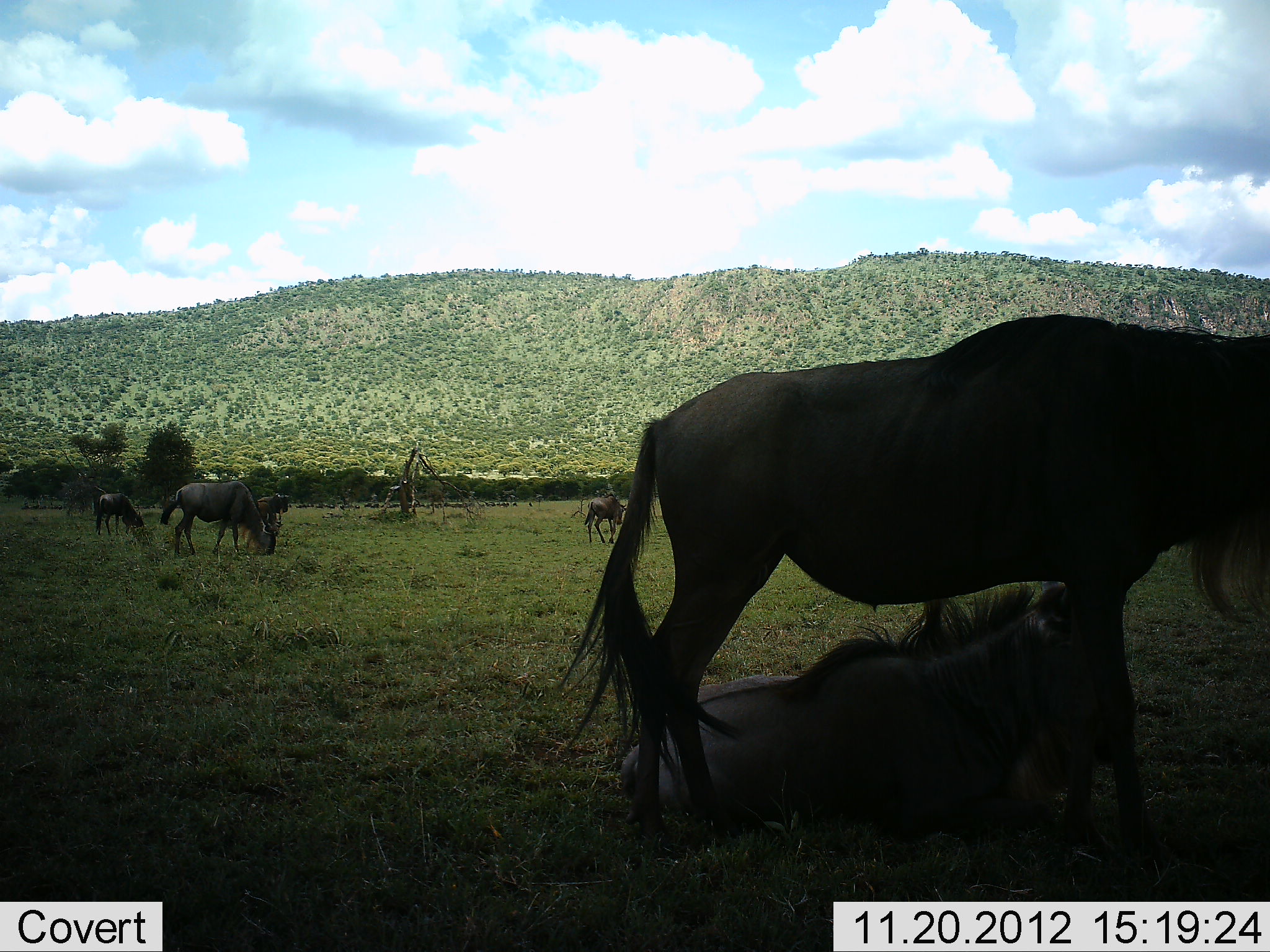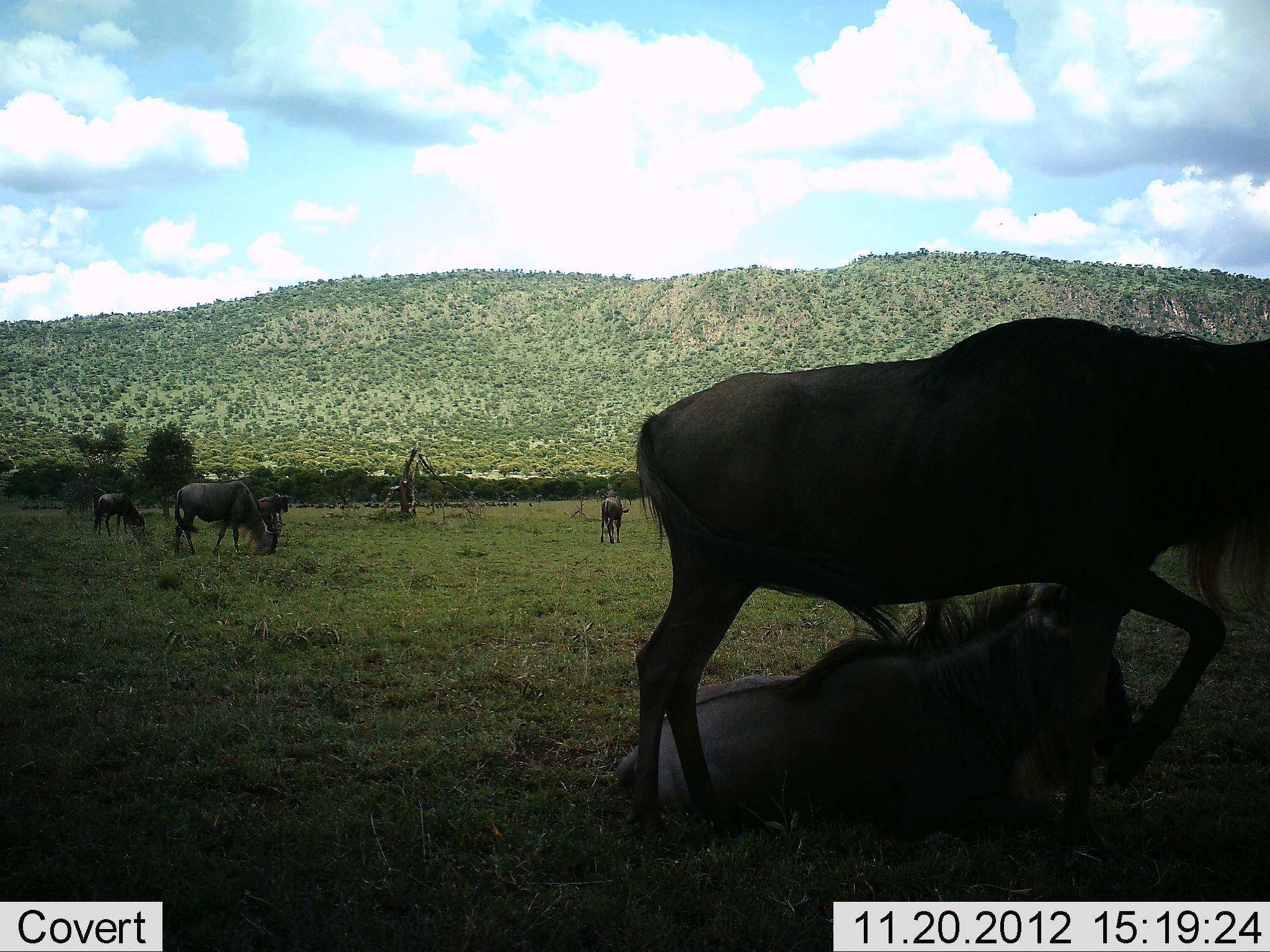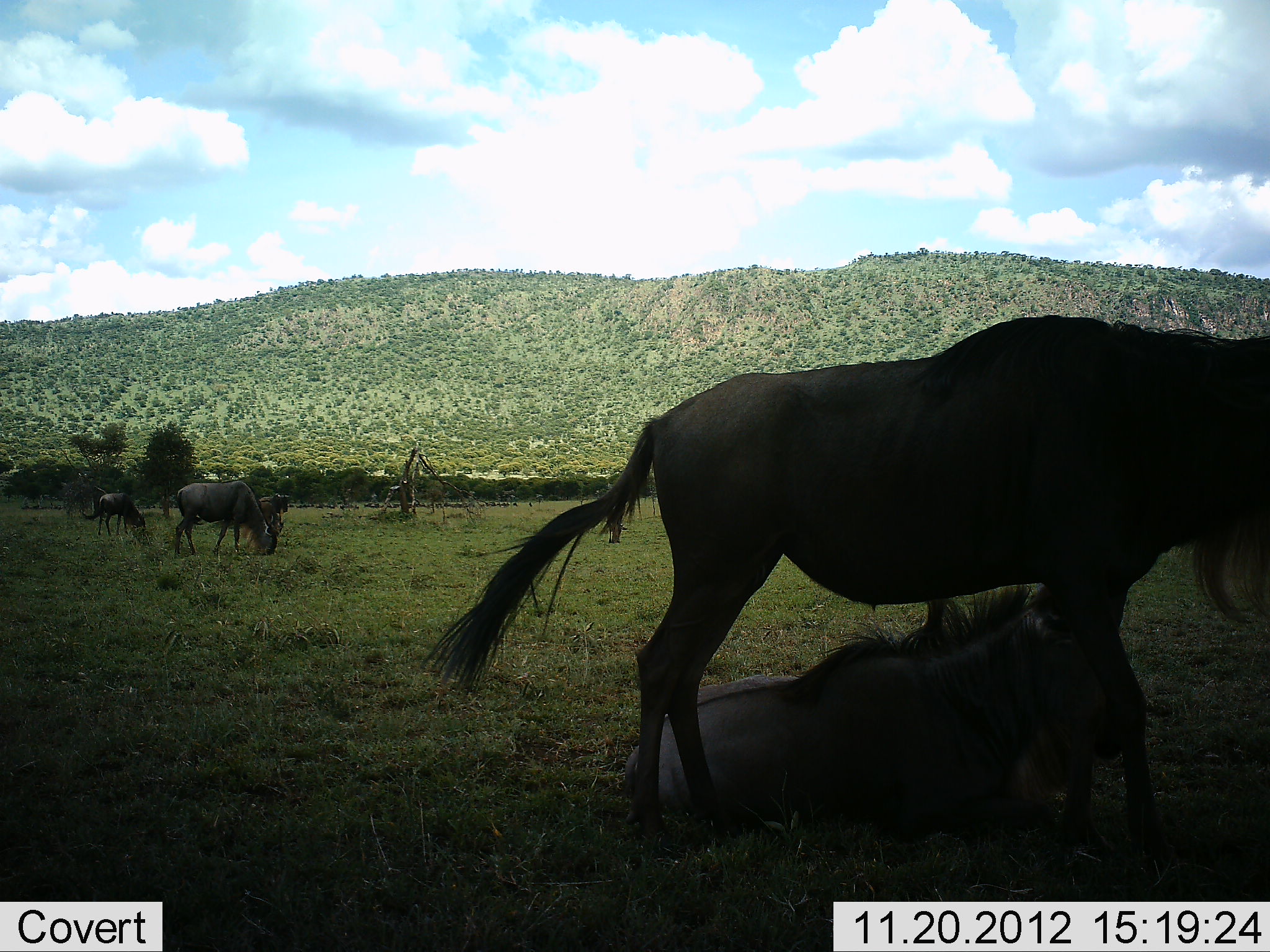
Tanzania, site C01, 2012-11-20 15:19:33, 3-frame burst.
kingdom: Animalia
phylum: Chordata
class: Mammalia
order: Artiodactyla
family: Bovidae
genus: Connochaetes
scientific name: Connochaetes taurinus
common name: blue wildebeest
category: wildebeest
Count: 6.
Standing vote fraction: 65%.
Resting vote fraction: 90%.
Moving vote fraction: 20%.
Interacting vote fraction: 15%.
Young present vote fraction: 30%.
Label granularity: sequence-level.